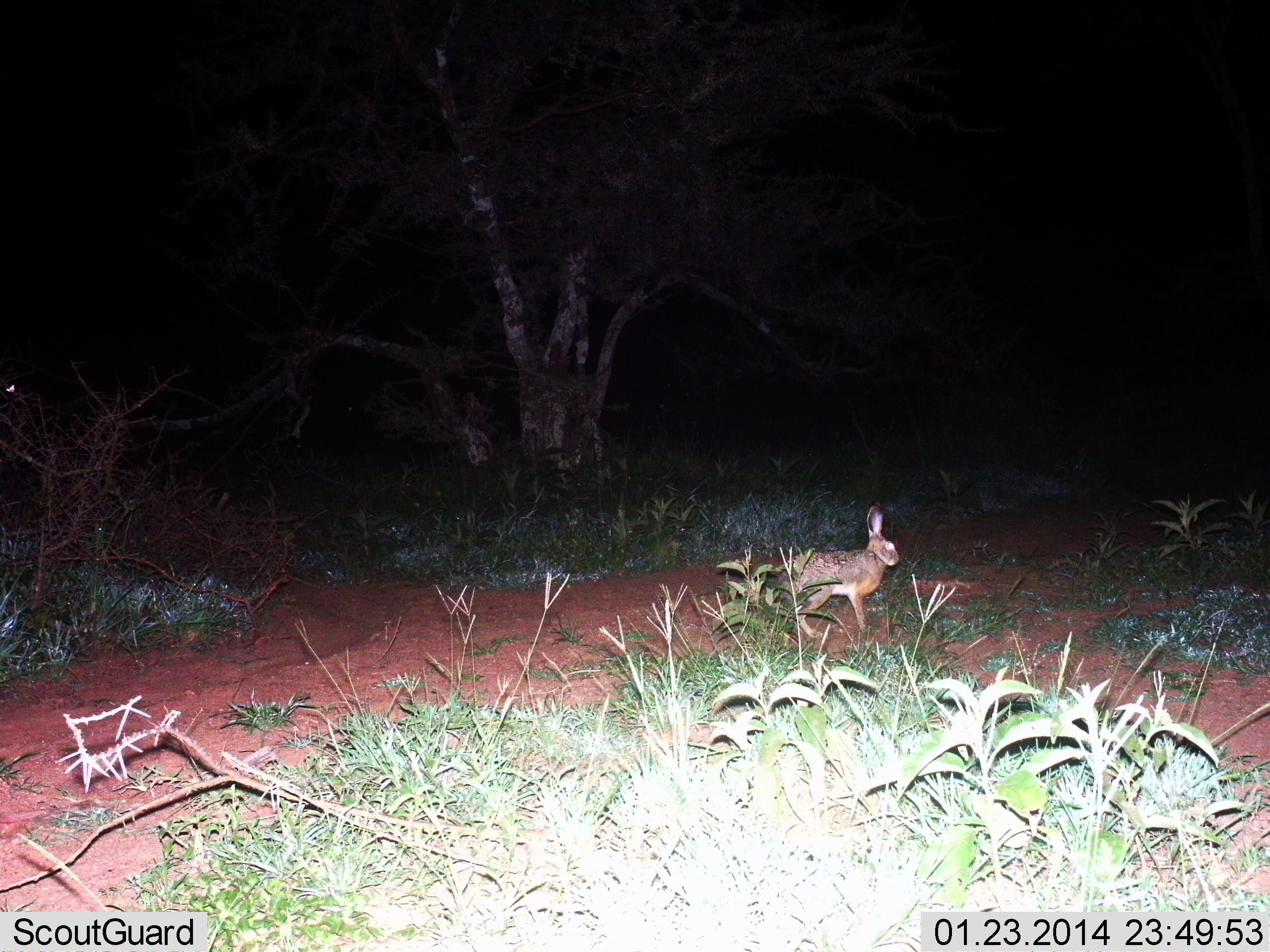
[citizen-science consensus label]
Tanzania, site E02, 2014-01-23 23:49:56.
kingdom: Animalia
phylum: Chordata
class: Mammalia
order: Lagomorpha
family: Leporidae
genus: Lepus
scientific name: Lepus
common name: hare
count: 1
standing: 66%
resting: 0%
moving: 35%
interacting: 0%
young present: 1%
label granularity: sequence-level